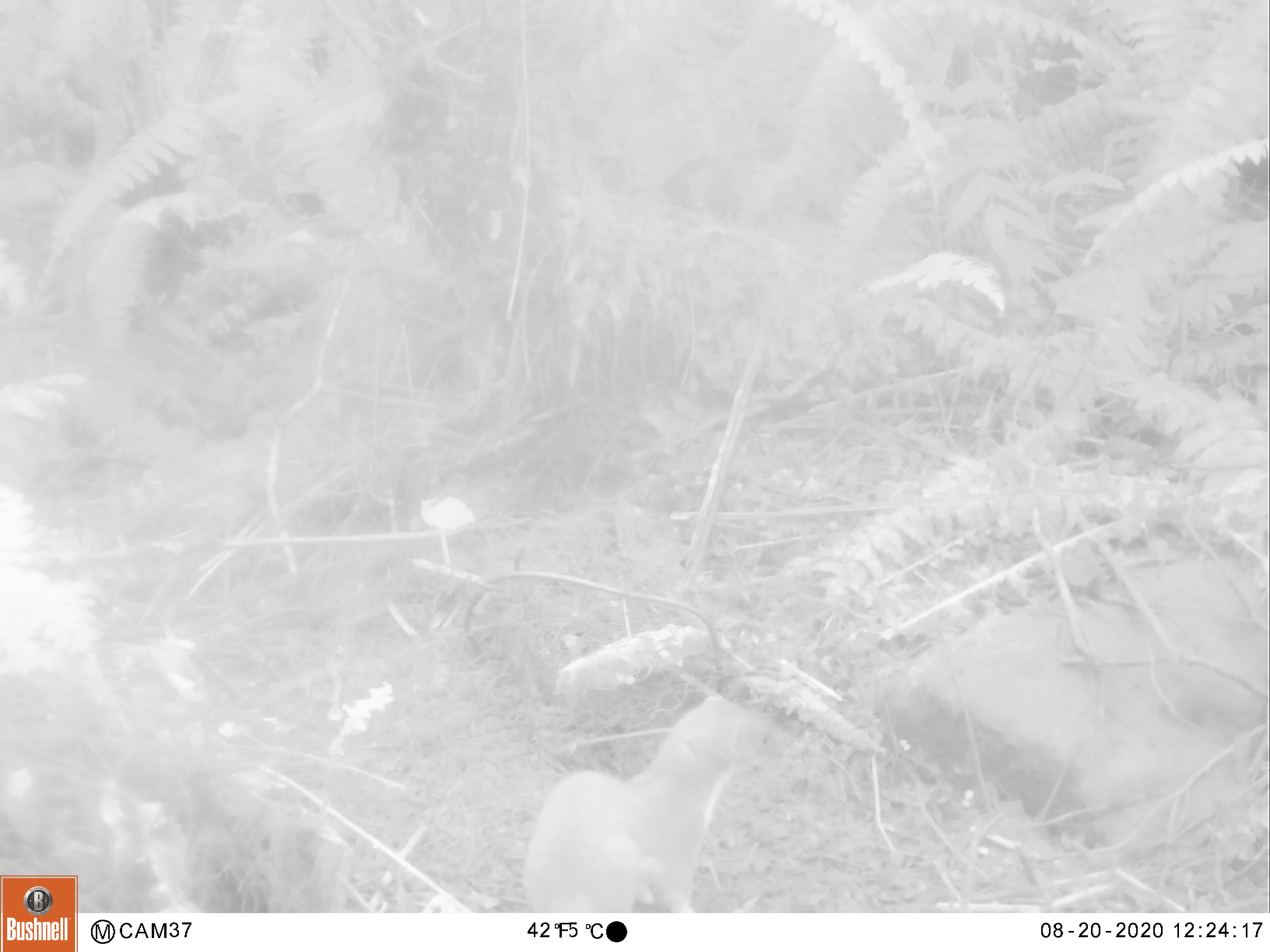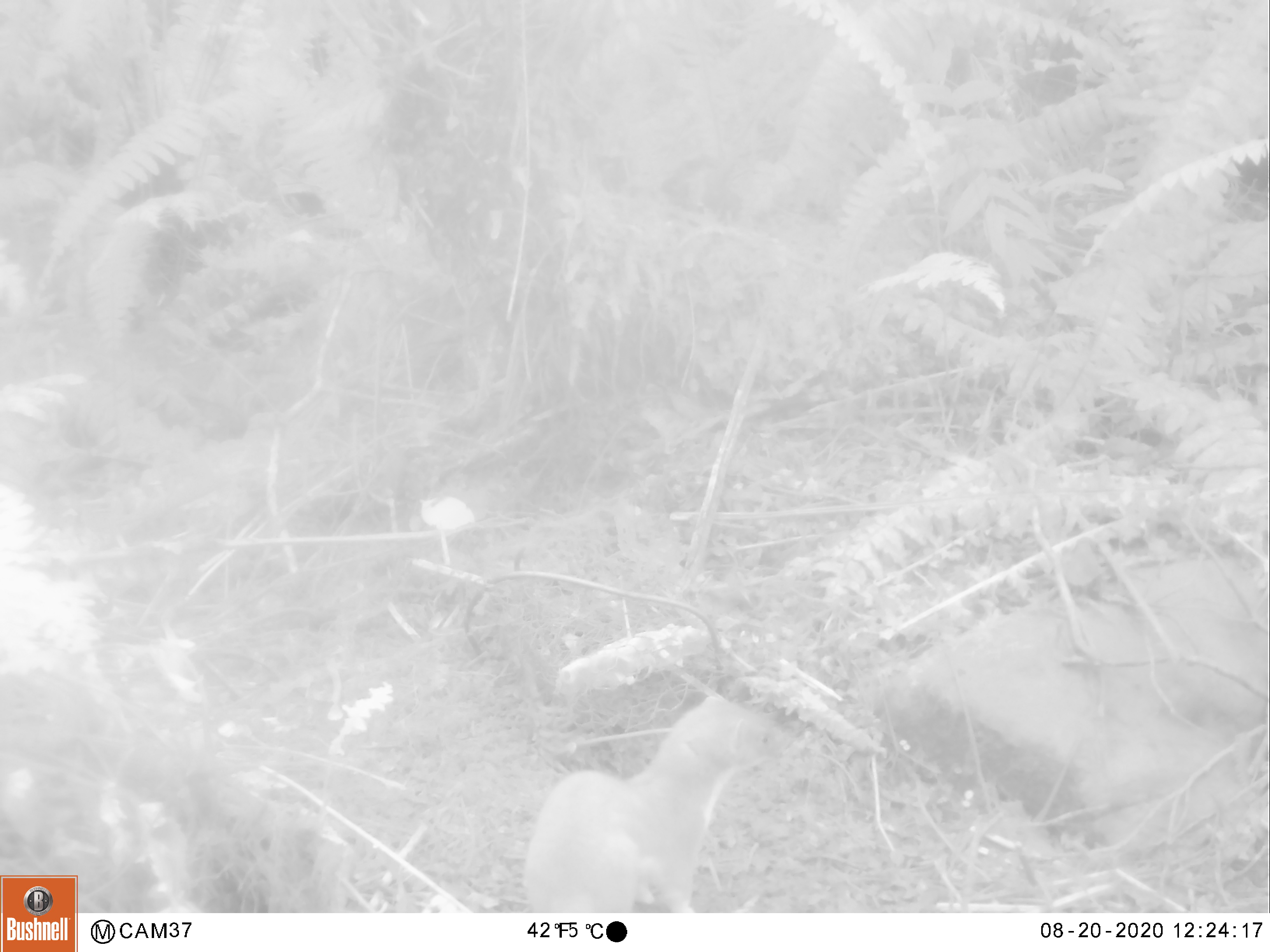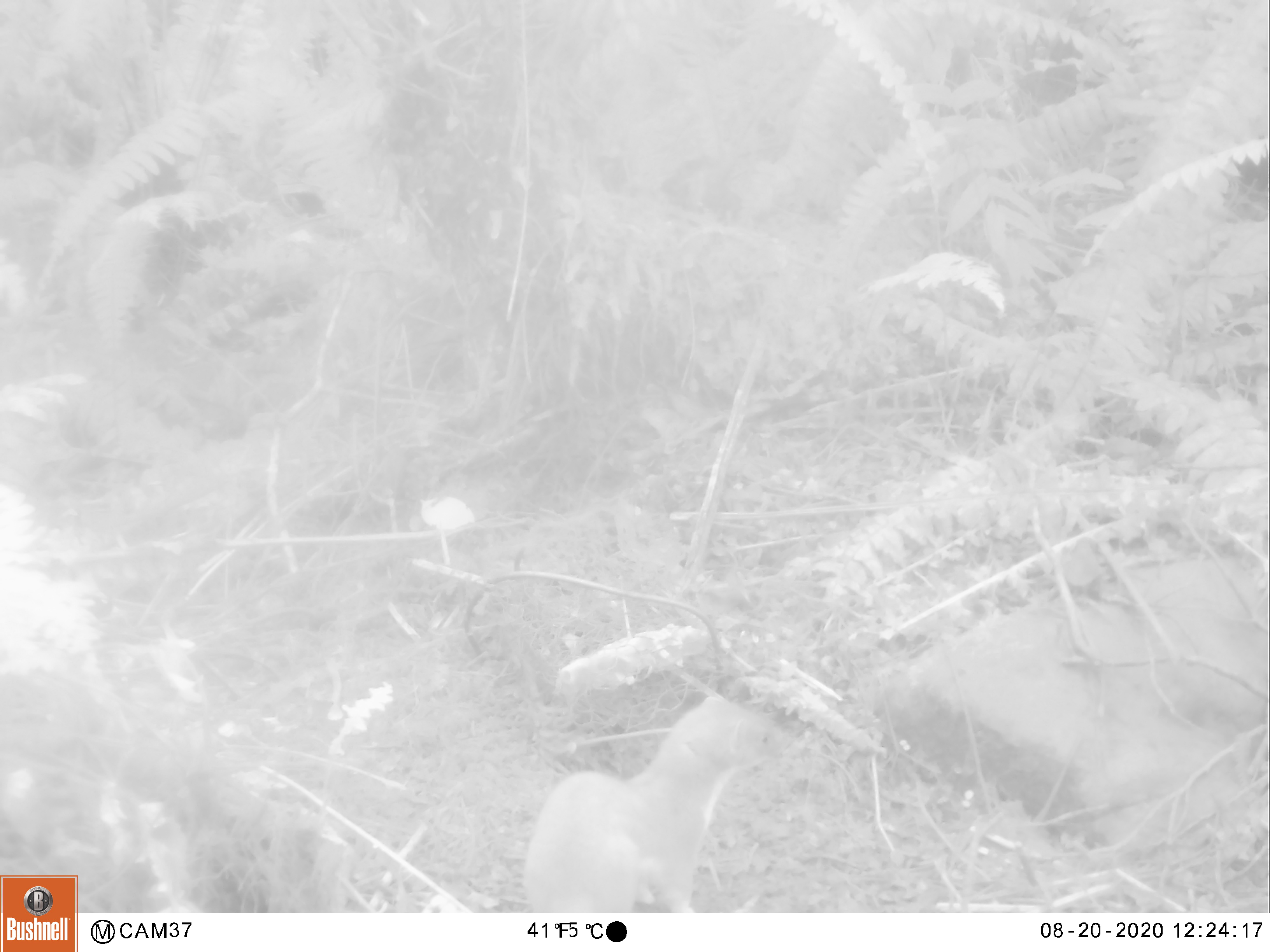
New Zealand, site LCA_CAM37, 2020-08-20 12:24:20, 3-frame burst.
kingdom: Animalia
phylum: Chordata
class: Mammalia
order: Carnivora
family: Mustelidae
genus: Mustela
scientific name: Mustela erminea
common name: stoat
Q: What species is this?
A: Stoat (Mustela erminea).